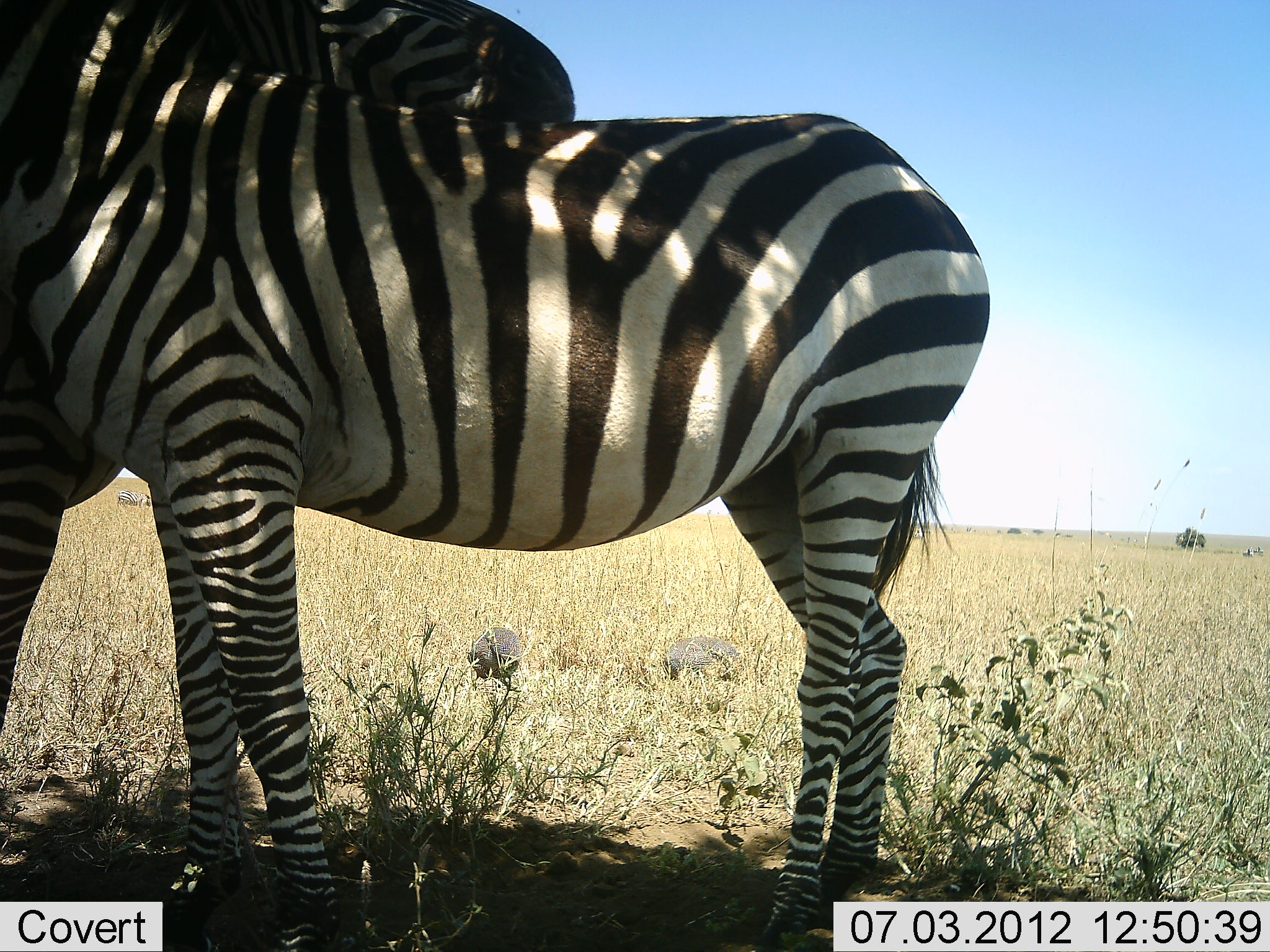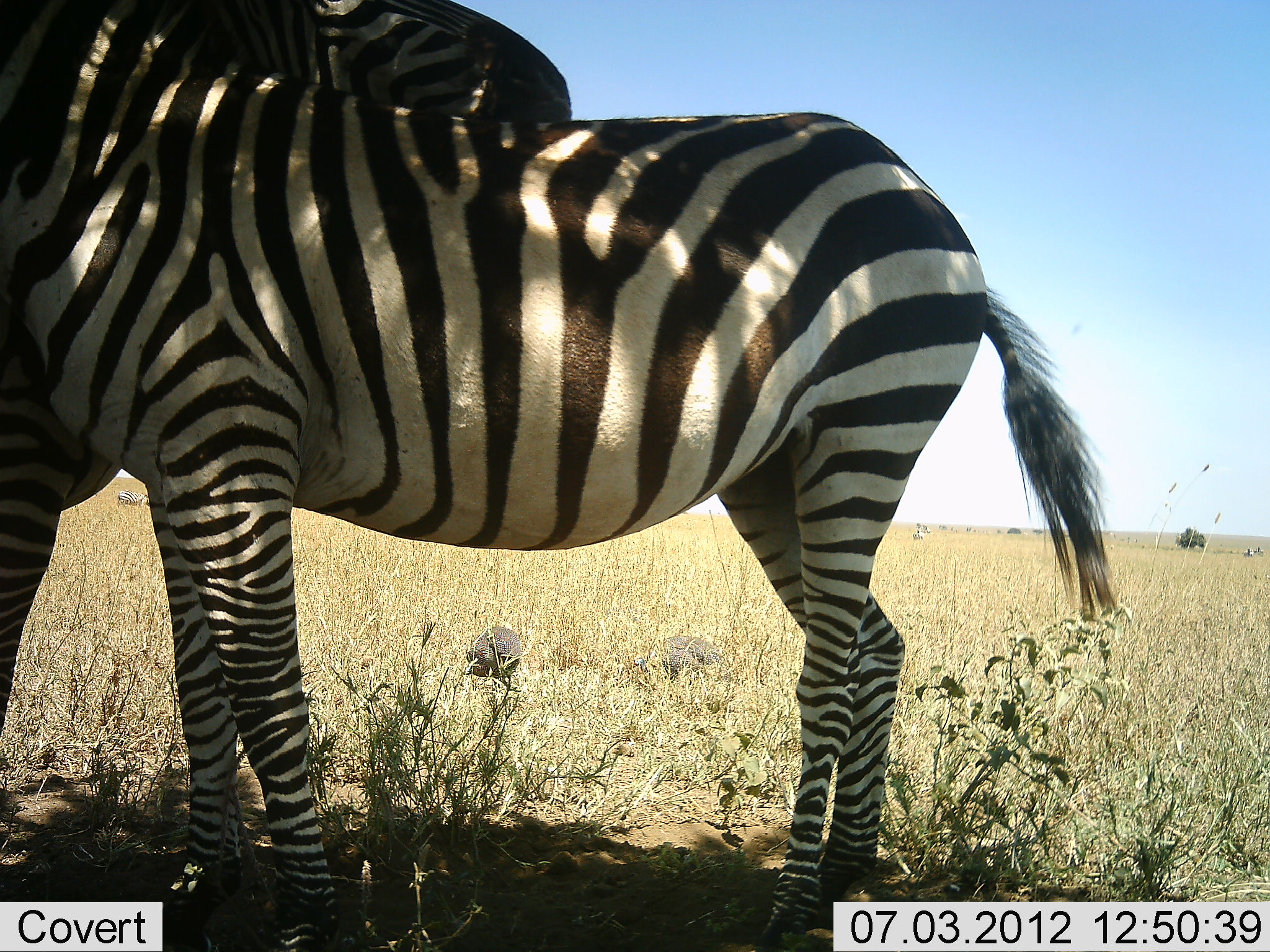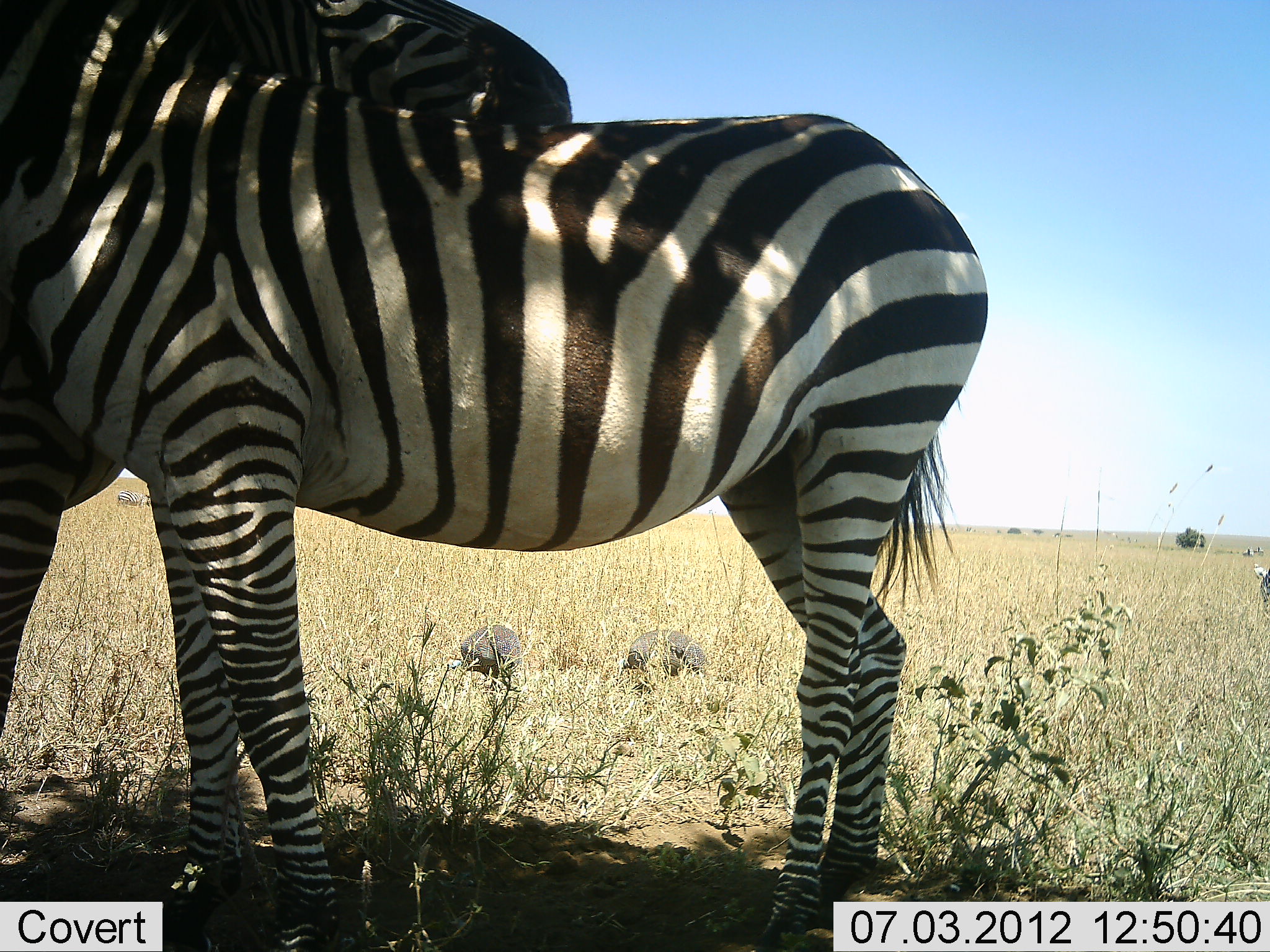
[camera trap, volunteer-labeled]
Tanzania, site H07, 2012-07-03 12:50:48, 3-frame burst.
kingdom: Animalia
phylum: Chordata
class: Aves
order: Galliformes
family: Numididae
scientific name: Numididae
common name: guinea fowl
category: guineafowl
Guineafowl (guinea fowl) (Numididae), count 2. Behavior (volunteer vote fractions): standing 40%, resting 0%, moving 50%, interacting 0%. Young present (vote fraction): 0%. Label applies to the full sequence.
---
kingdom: Animalia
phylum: Chordata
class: Mammalia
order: Perissodactyla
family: Equidae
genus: Equus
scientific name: Equus quagga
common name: plains zebra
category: zebra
Zebra (plains zebra) (Equus quagga), count 2. Behavior (volunteer vote fractions): standing 68%, resting 0%, moving 16%, interacting 47%. Young present (vote fraction): 5%. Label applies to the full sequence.